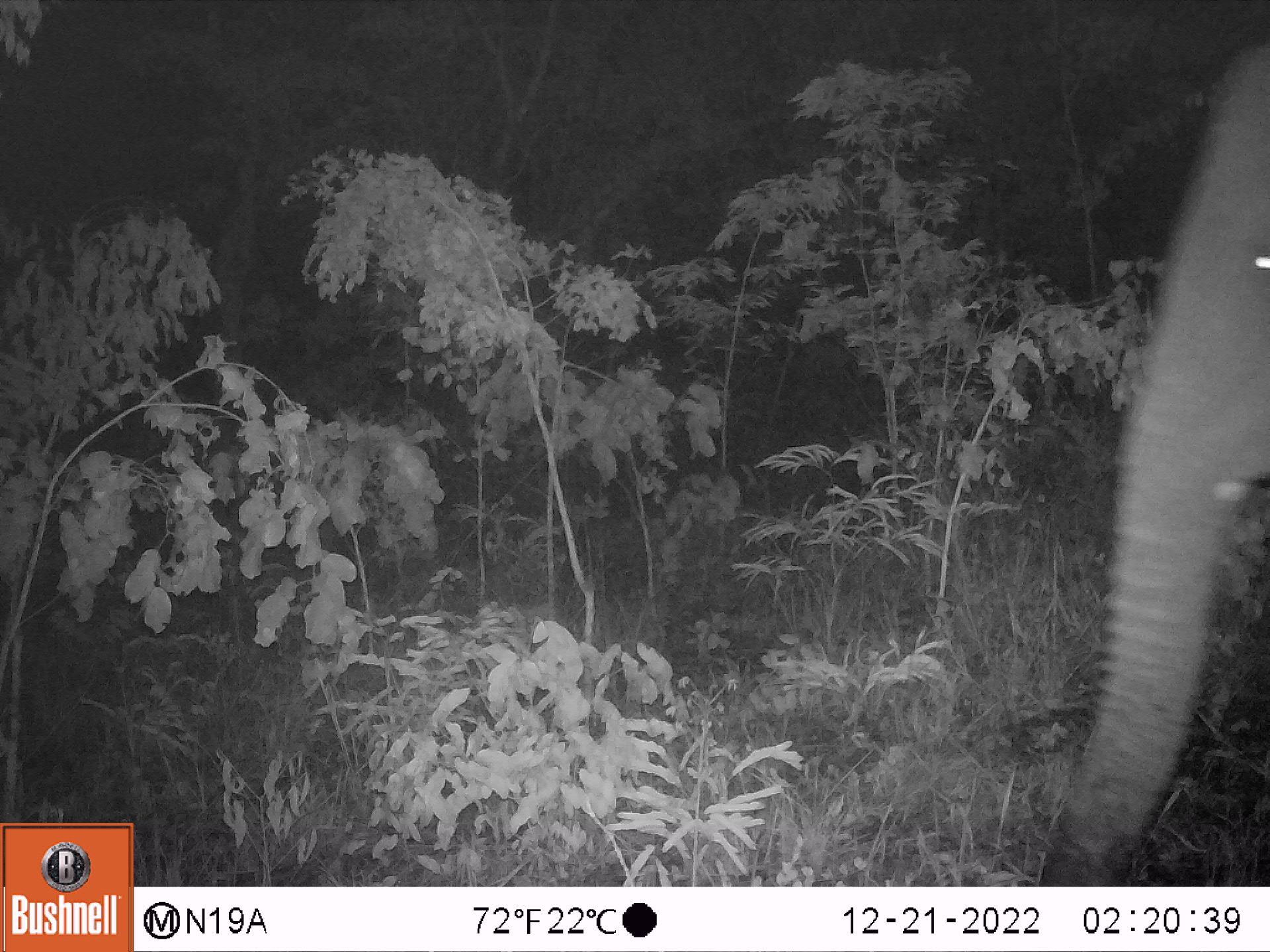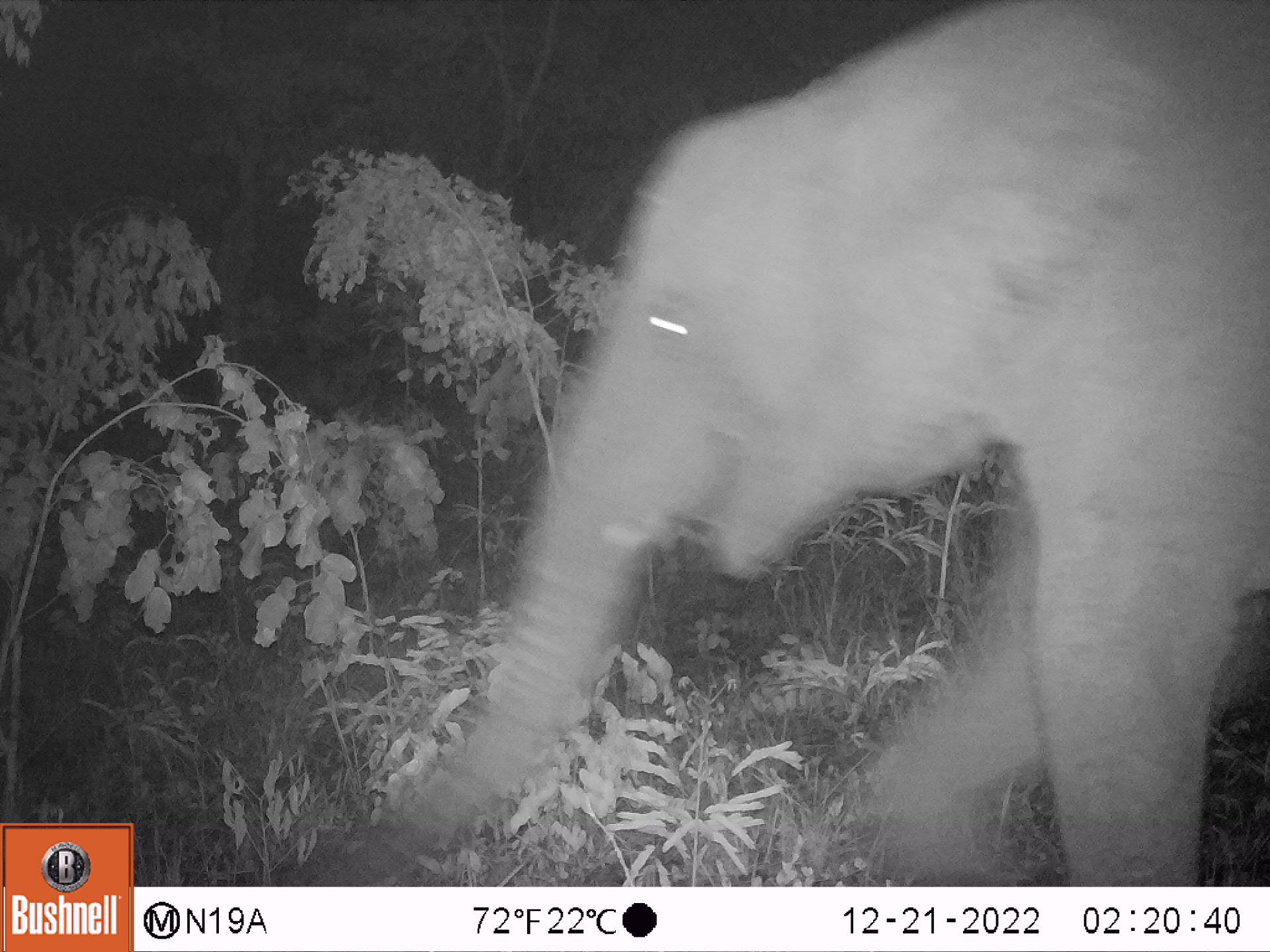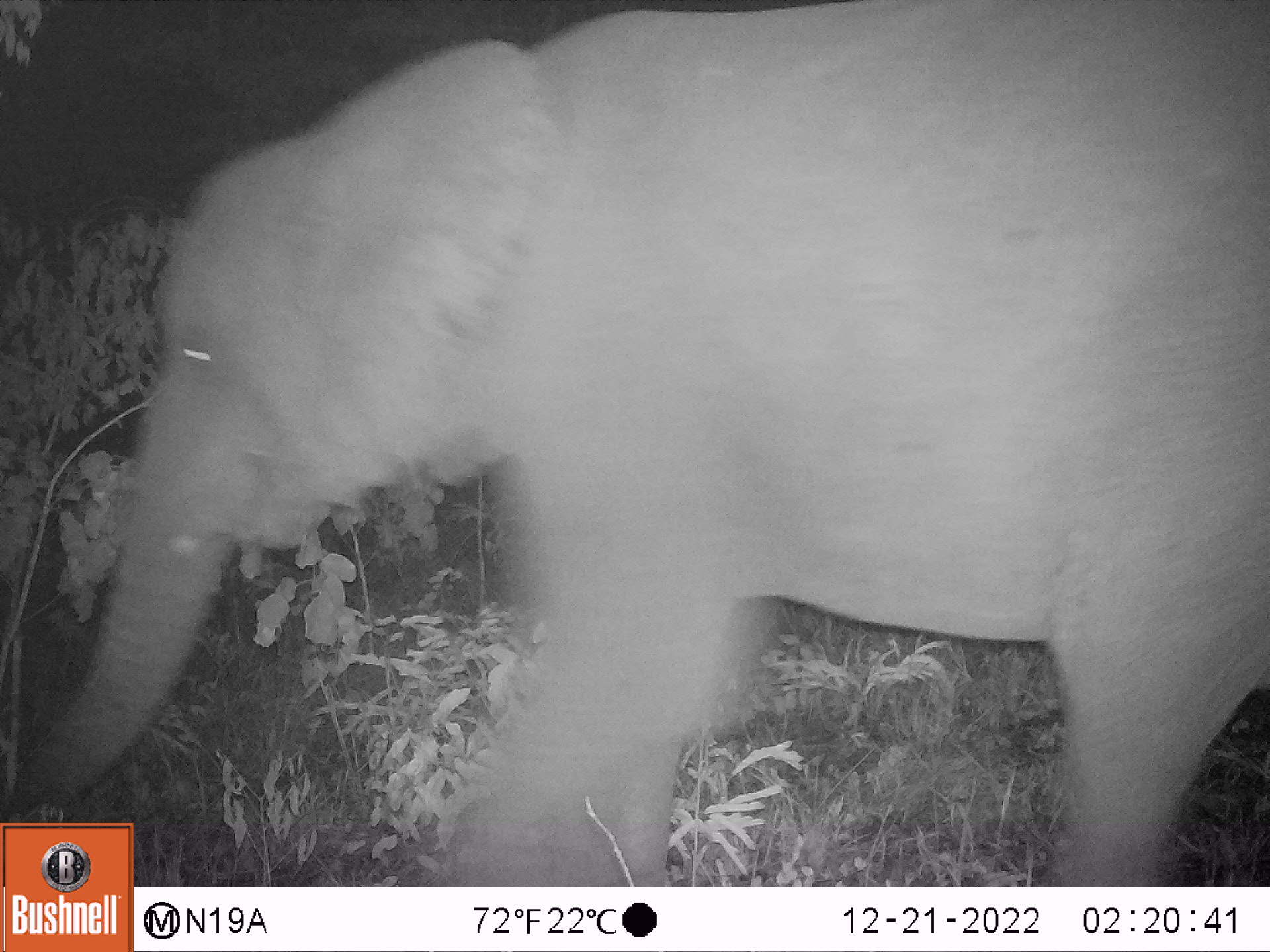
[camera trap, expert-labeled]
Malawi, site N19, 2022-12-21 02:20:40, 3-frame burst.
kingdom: Animalia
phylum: Chordata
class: Mammalia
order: Proboscidea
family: Elephantidae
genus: Loxodonta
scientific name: Loxodonta africana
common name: african savanna elephant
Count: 1.